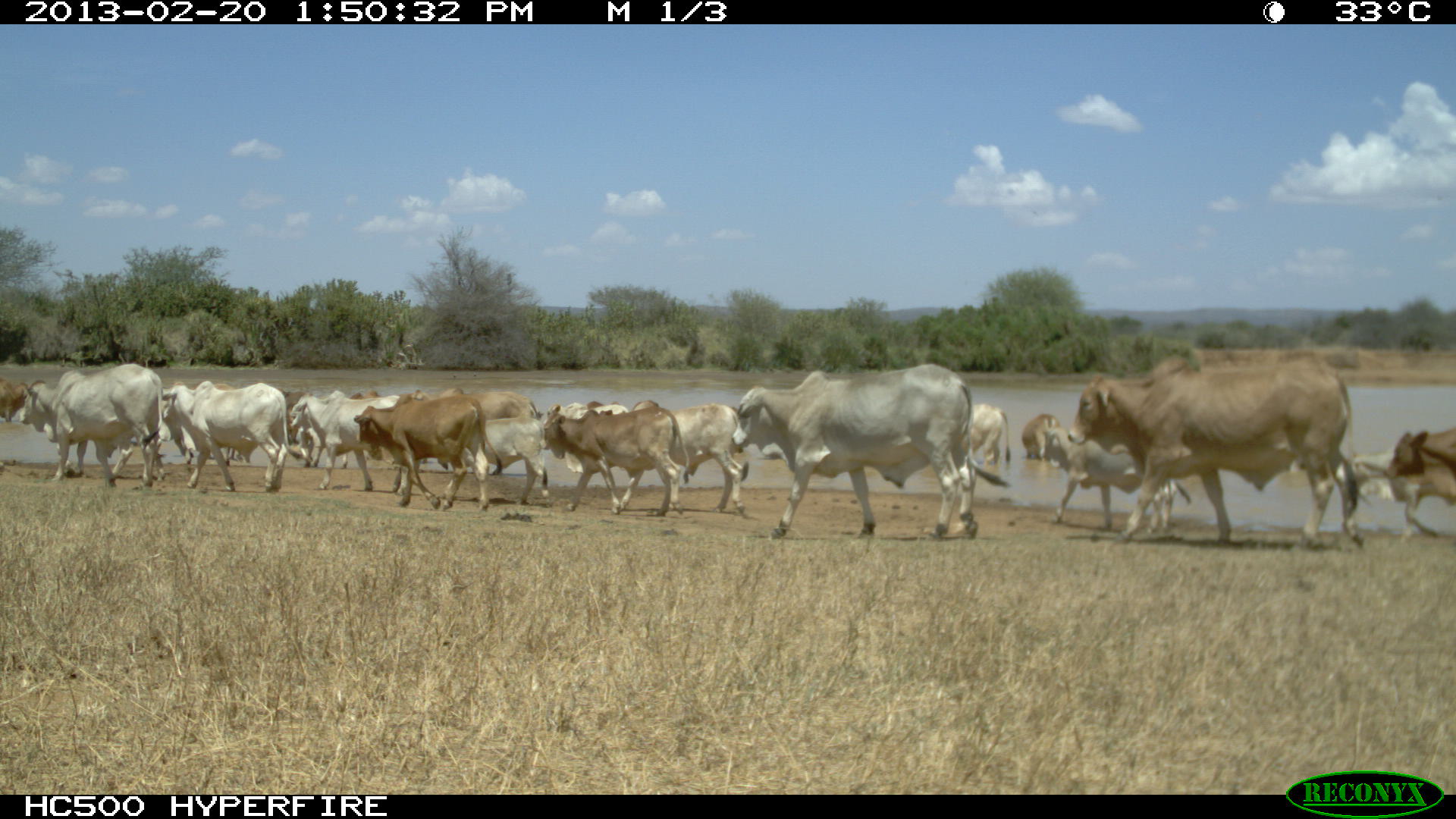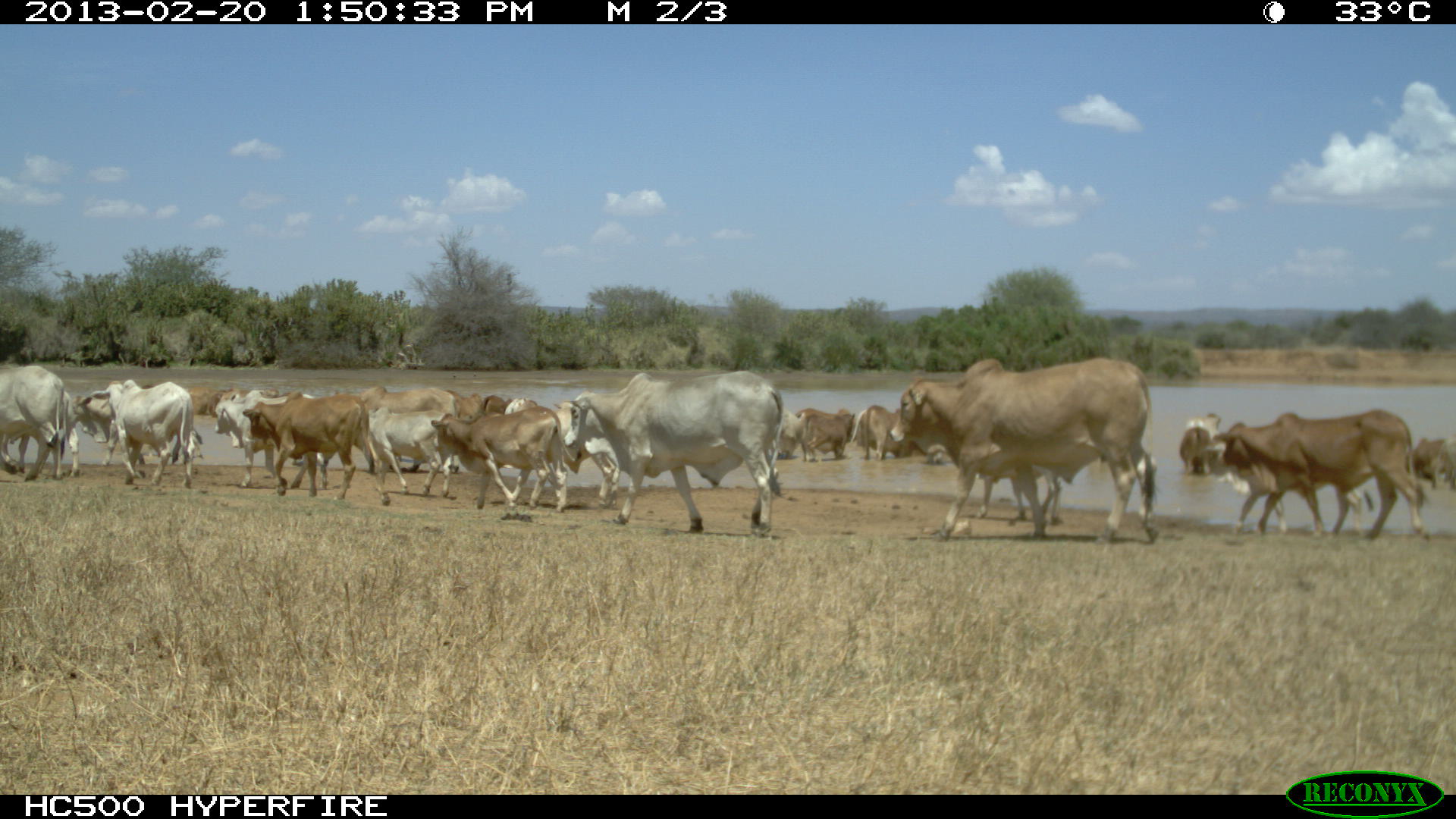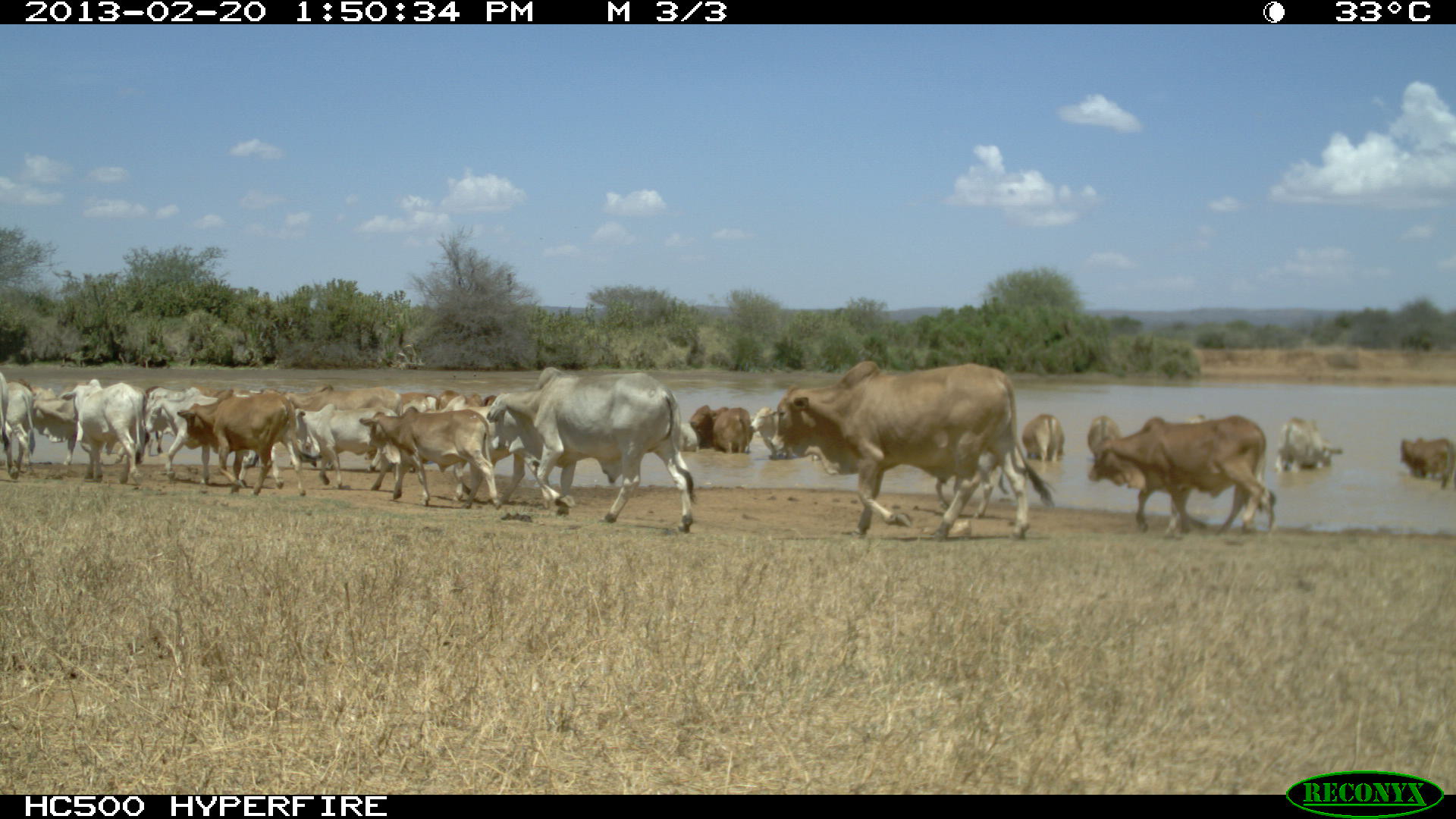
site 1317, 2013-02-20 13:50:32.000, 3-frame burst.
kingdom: Animalia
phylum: Chordata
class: Mammalia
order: Artiodactyla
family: Bovidae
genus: Bos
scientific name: Bos taurus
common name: domestic cattle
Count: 35.